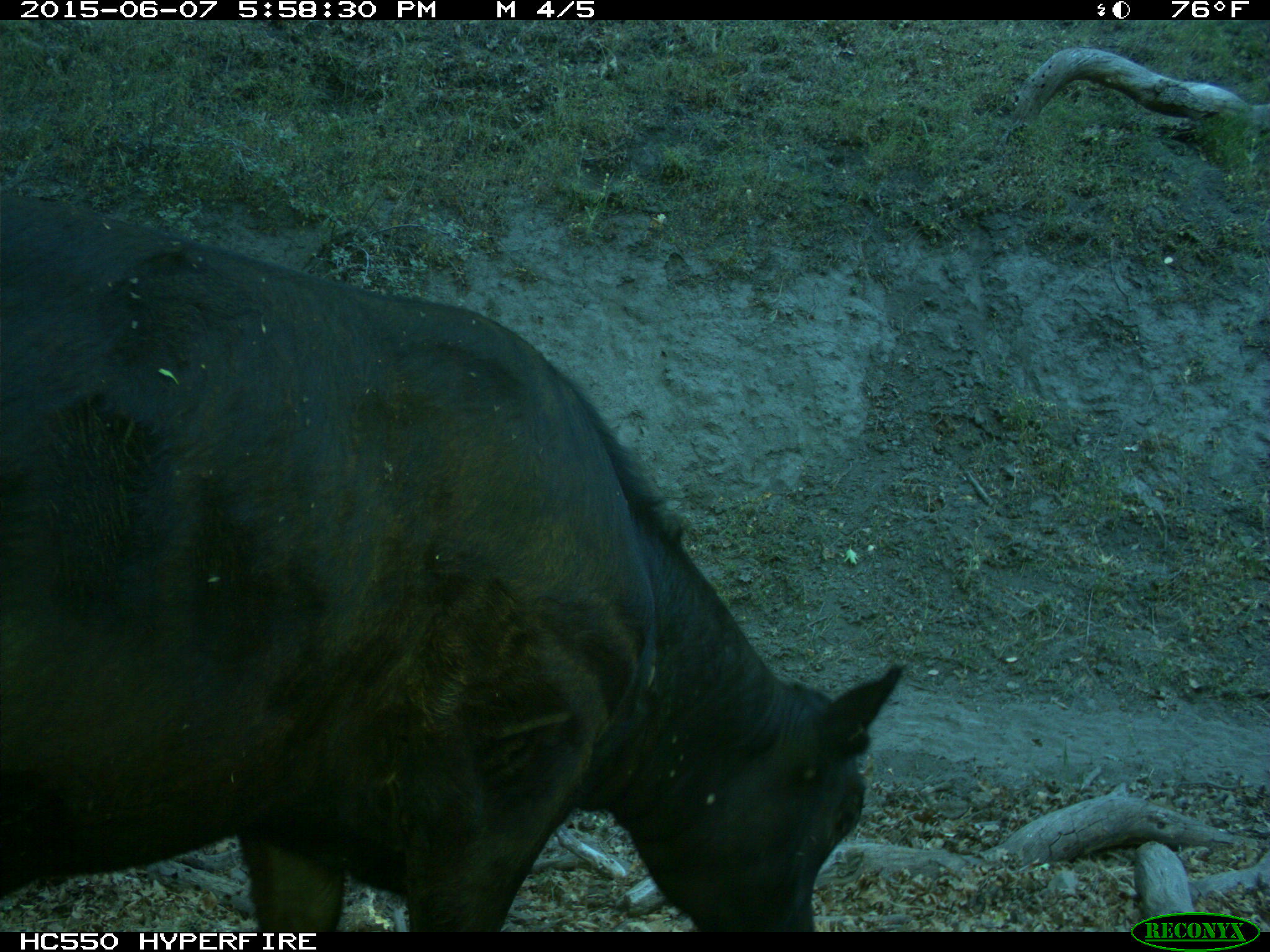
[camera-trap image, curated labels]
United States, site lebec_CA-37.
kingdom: Animalia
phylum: Chordata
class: Mammalia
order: Artiodactyla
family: Bovidae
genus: Bos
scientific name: Bos taurus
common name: domestic cow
Bos taurus (domestic cow).